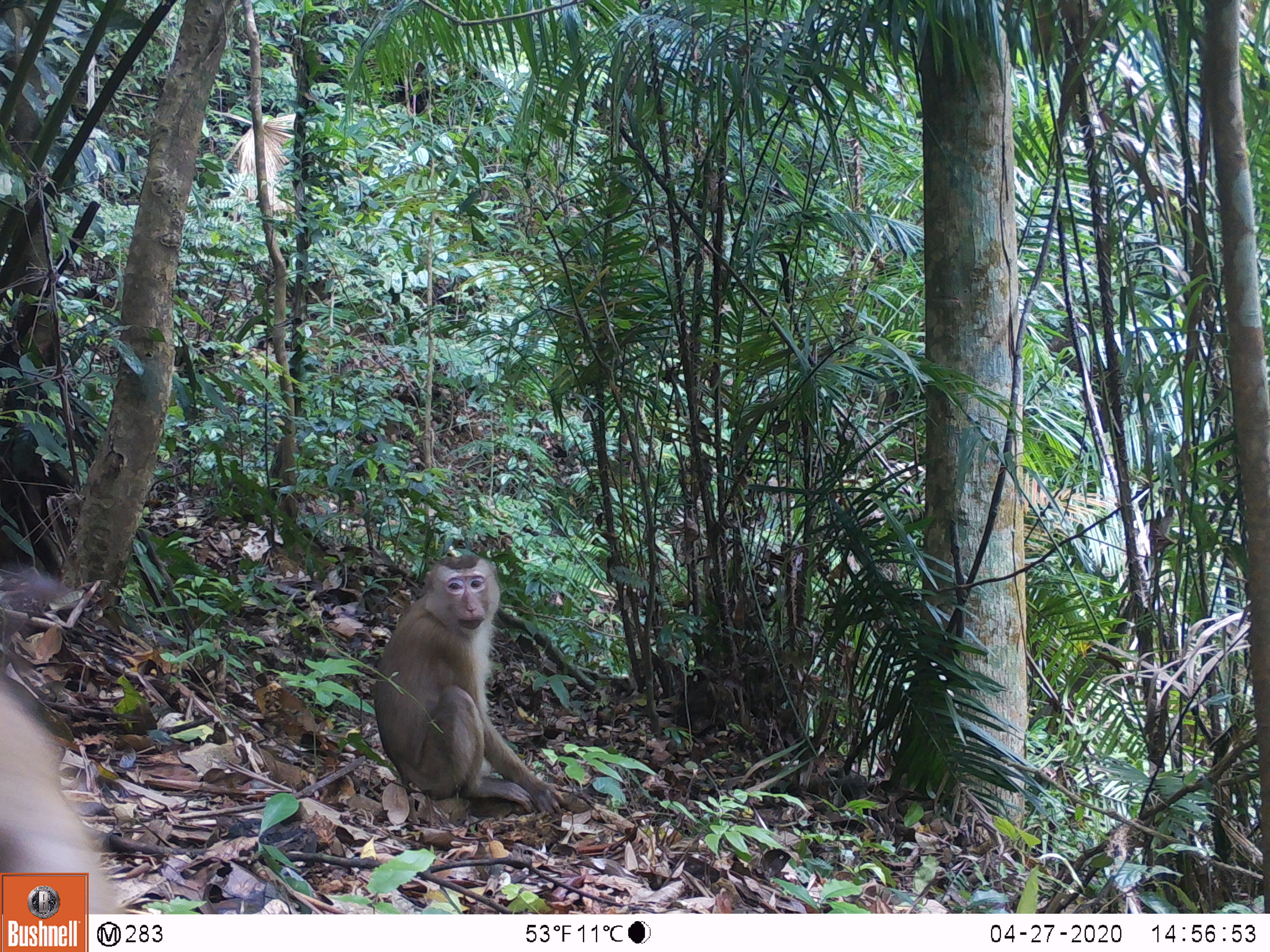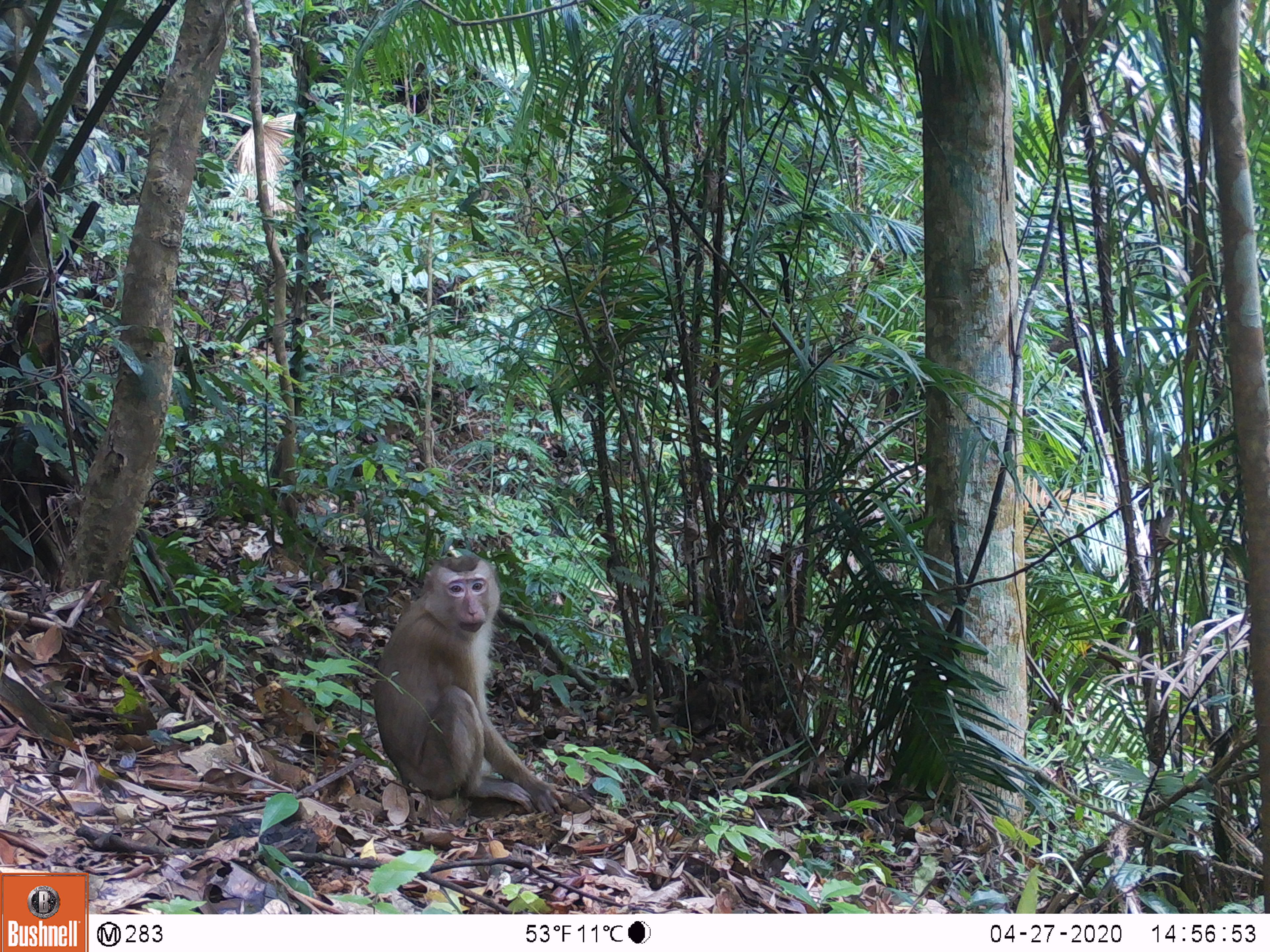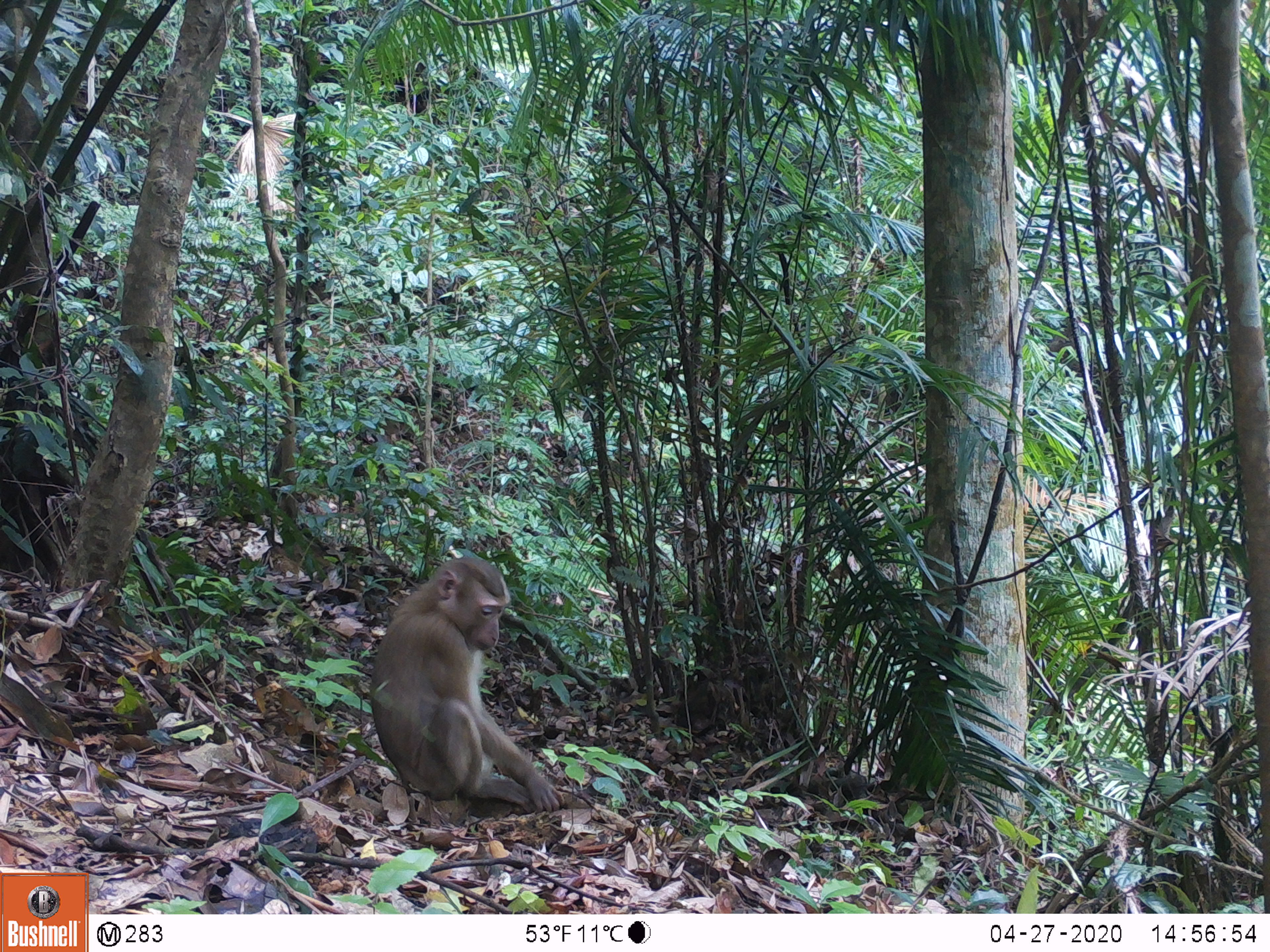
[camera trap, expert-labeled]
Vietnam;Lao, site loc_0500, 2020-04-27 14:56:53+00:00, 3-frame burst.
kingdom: Animalia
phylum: Chordata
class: Mammalia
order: Primates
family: Cercopithecidae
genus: Macaca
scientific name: Macaca nemestrina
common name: pig-tailed macaque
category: pig tailed macaque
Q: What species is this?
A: Pig tailed macaque (pig-tailed macaque) (Macaca nemestrina).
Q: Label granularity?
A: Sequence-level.